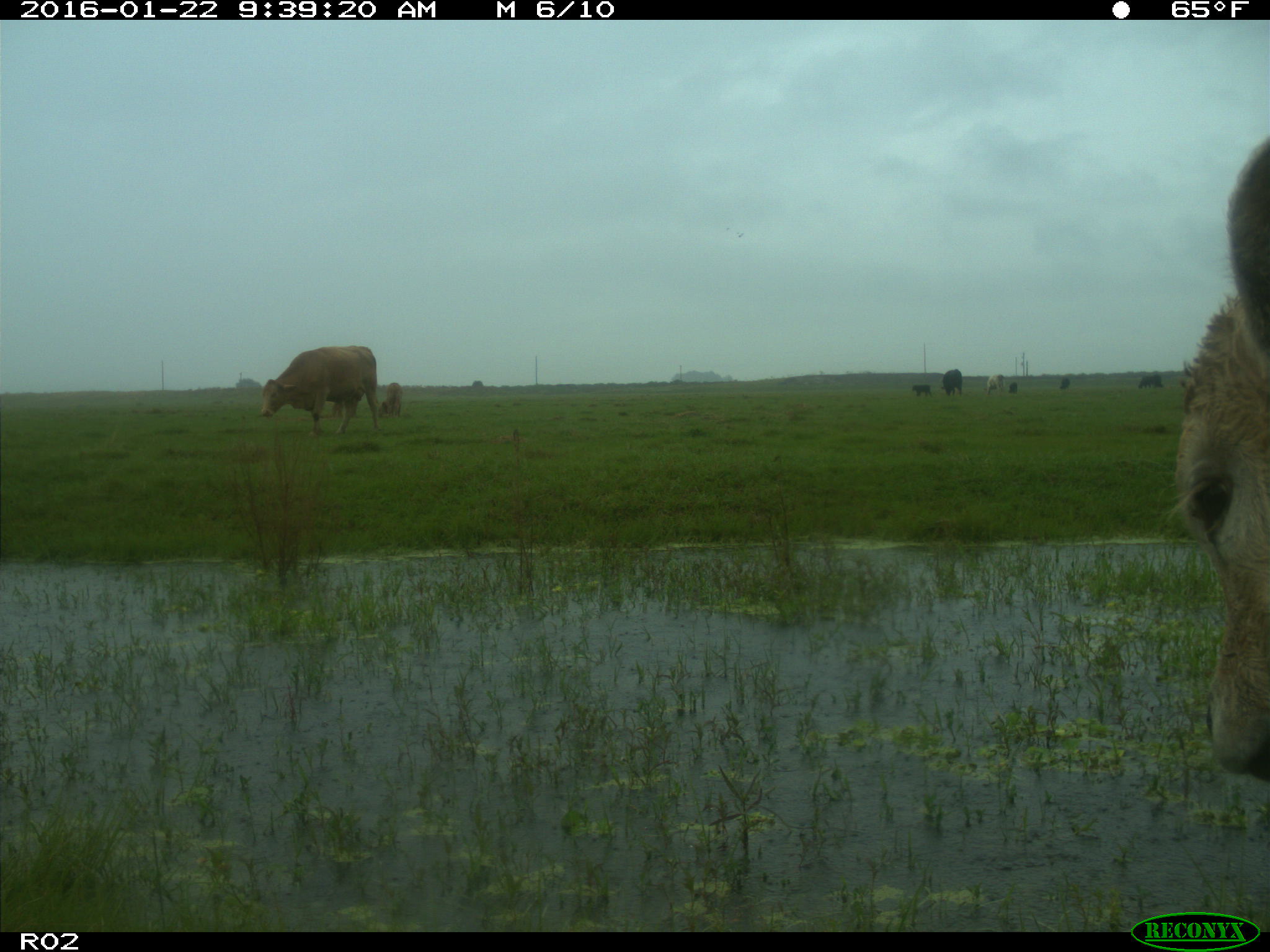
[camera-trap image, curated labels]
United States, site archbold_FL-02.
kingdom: Animalia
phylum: Chordata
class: Mammalia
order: Artiodactyla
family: Bovidae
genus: Bos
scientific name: Bos taurus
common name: domestic cow